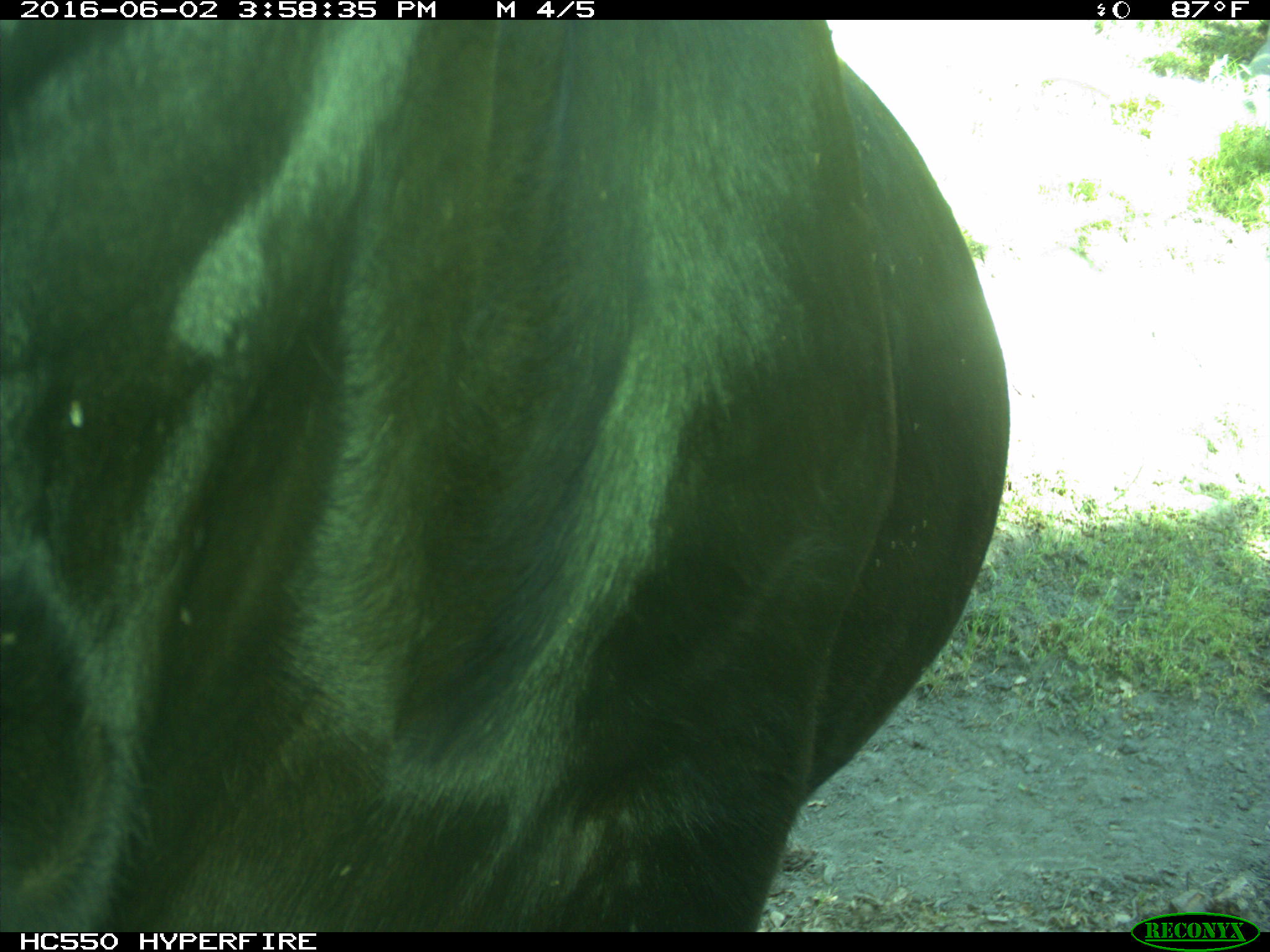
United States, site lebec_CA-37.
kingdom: Animalia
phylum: Chordata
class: Mammalia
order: Artiodactyla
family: Bovidae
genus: Bos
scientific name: Bos taurus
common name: domestic cow